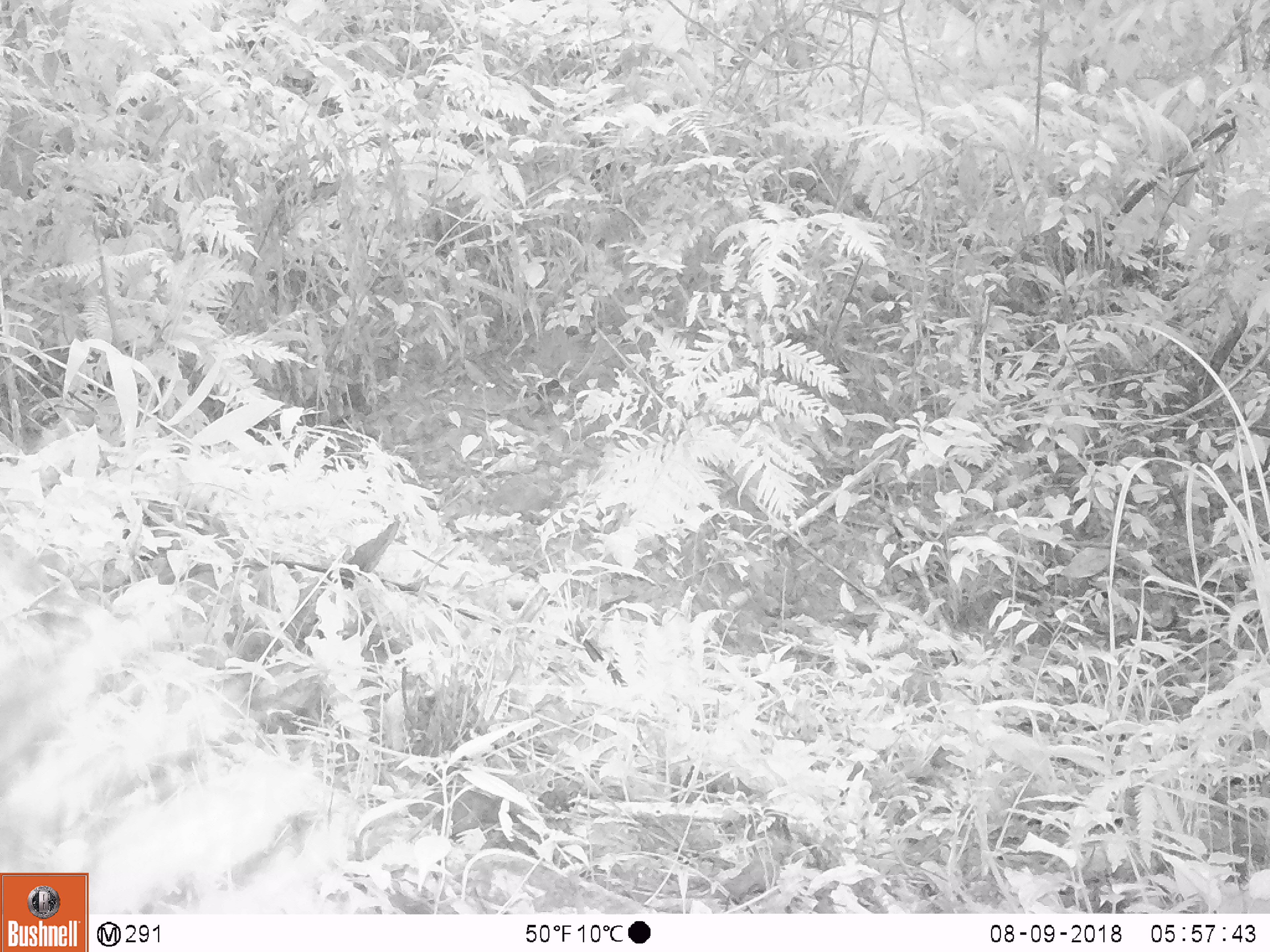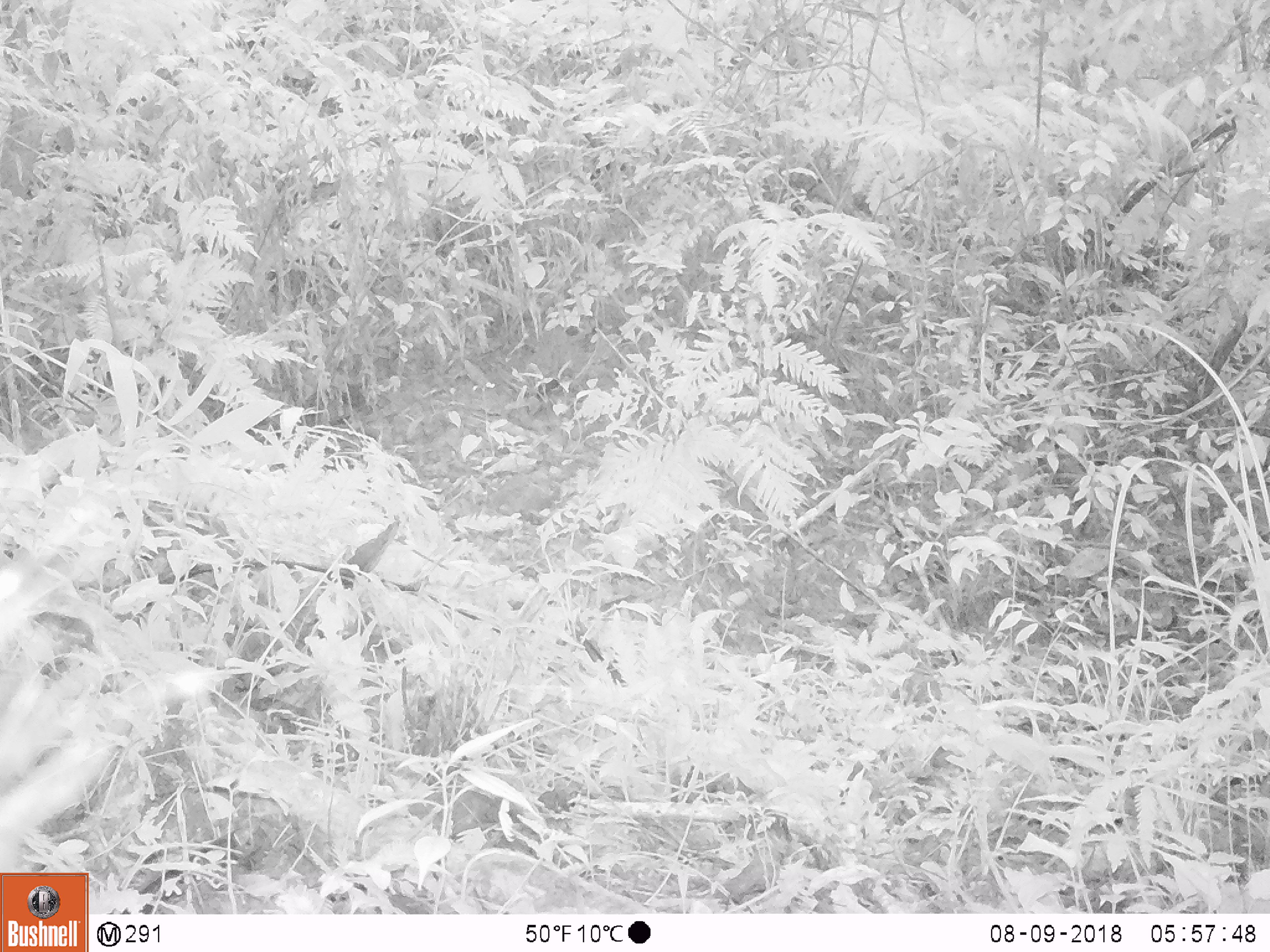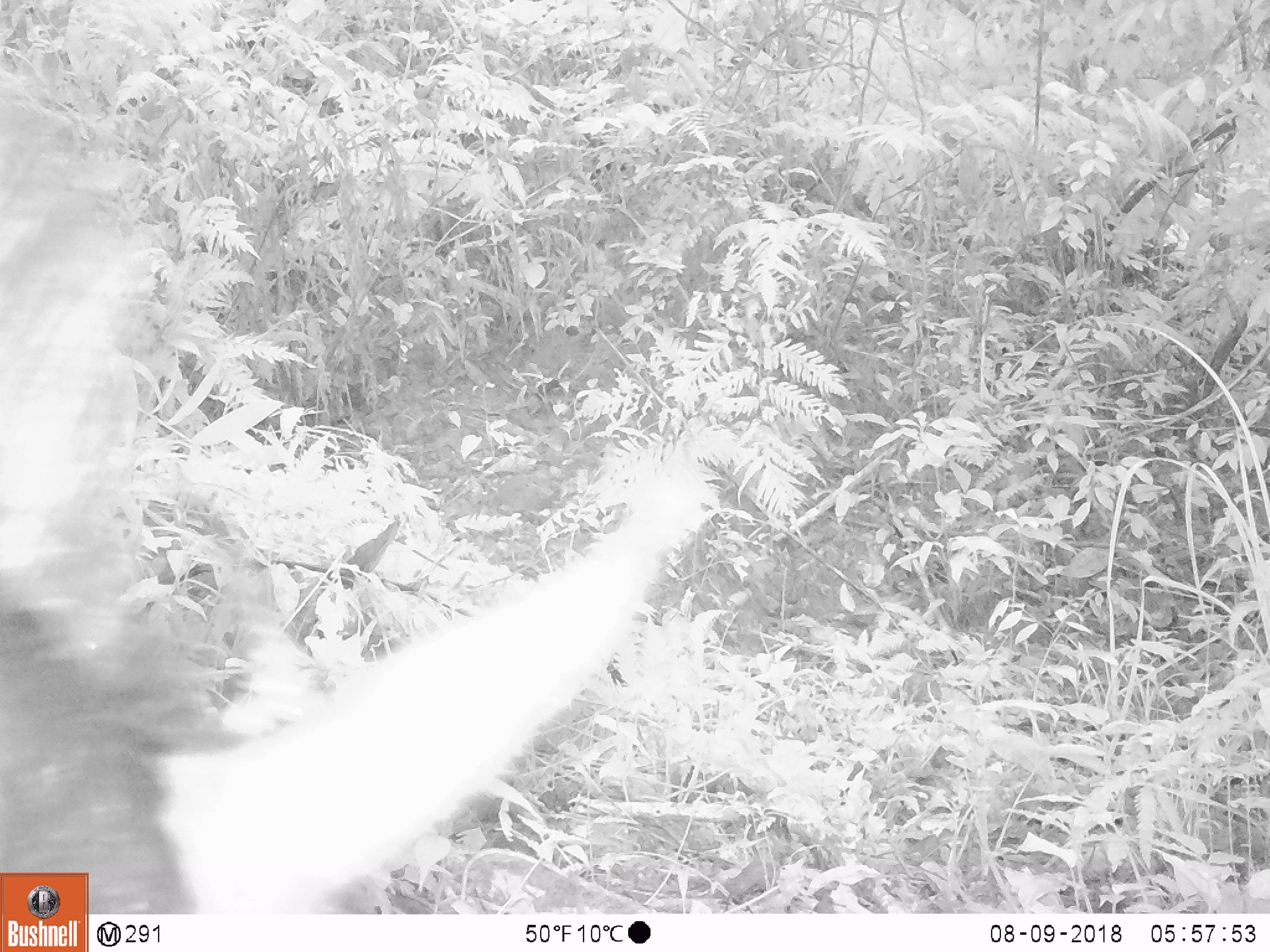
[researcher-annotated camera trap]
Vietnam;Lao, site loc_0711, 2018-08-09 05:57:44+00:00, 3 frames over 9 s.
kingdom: Animalia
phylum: Chordata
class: Mammalia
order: Artiodactyla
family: Bovidae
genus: Capricornis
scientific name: Capricornis sumatraensis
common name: chinese serow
Chinese serow (Capricornis sumatraensis). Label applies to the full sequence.